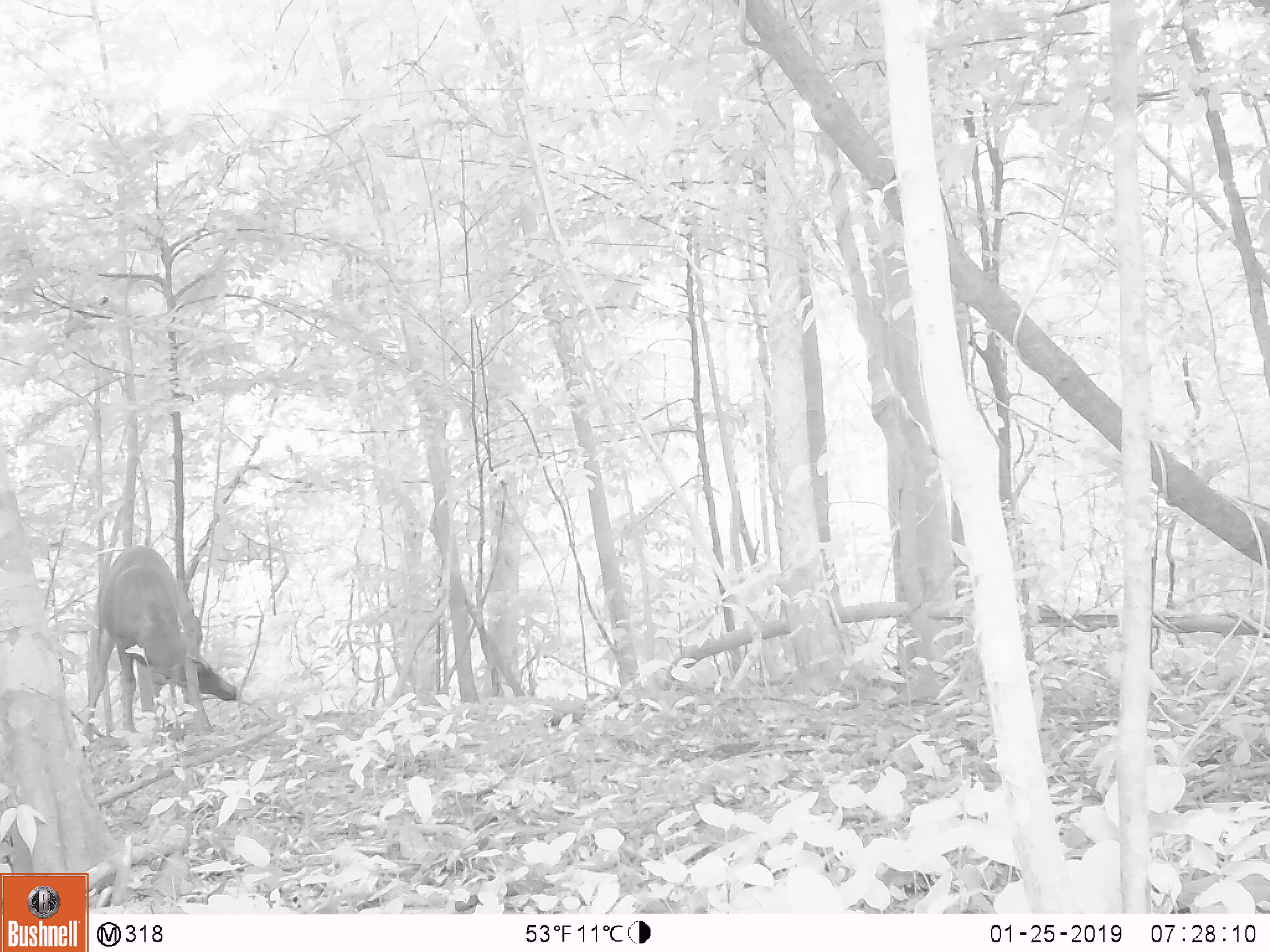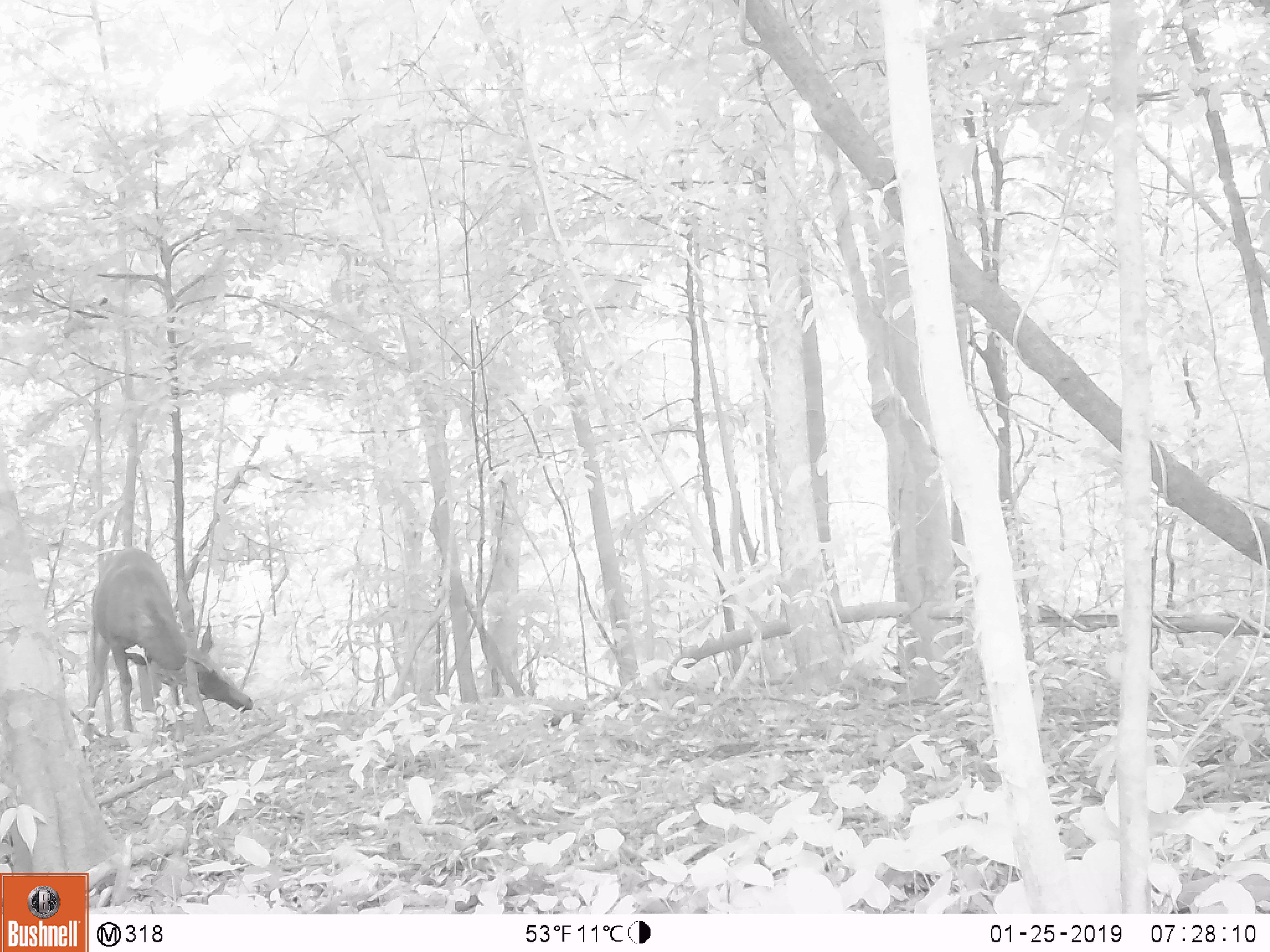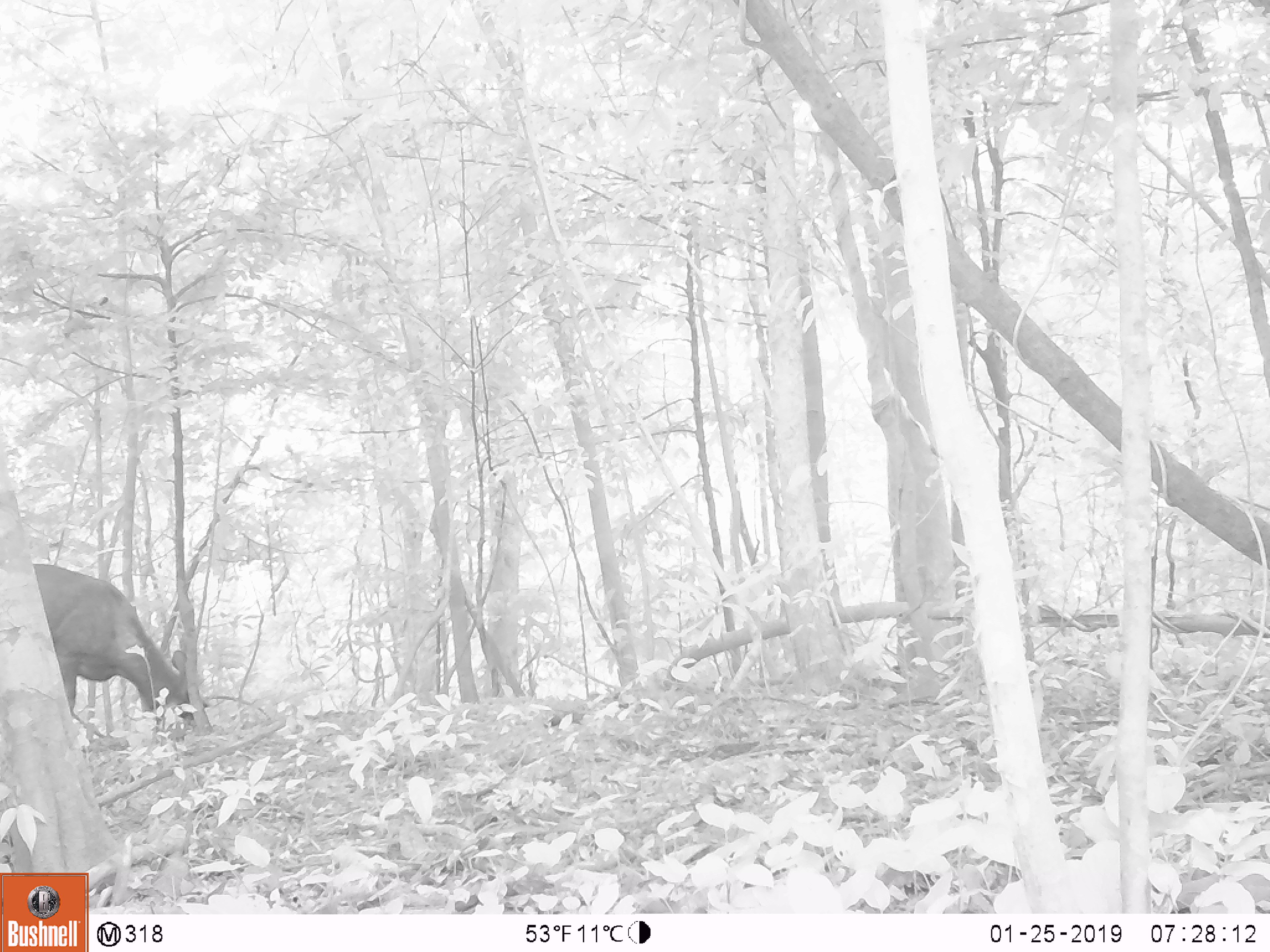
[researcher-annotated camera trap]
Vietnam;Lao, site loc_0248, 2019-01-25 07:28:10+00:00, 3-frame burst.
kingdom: Animalia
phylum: Chordata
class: Mammalia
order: Artiodactyla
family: Cervidae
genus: Rusa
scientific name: Rusa unicolor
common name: sambar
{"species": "sambar (Rusa unicolor)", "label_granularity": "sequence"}